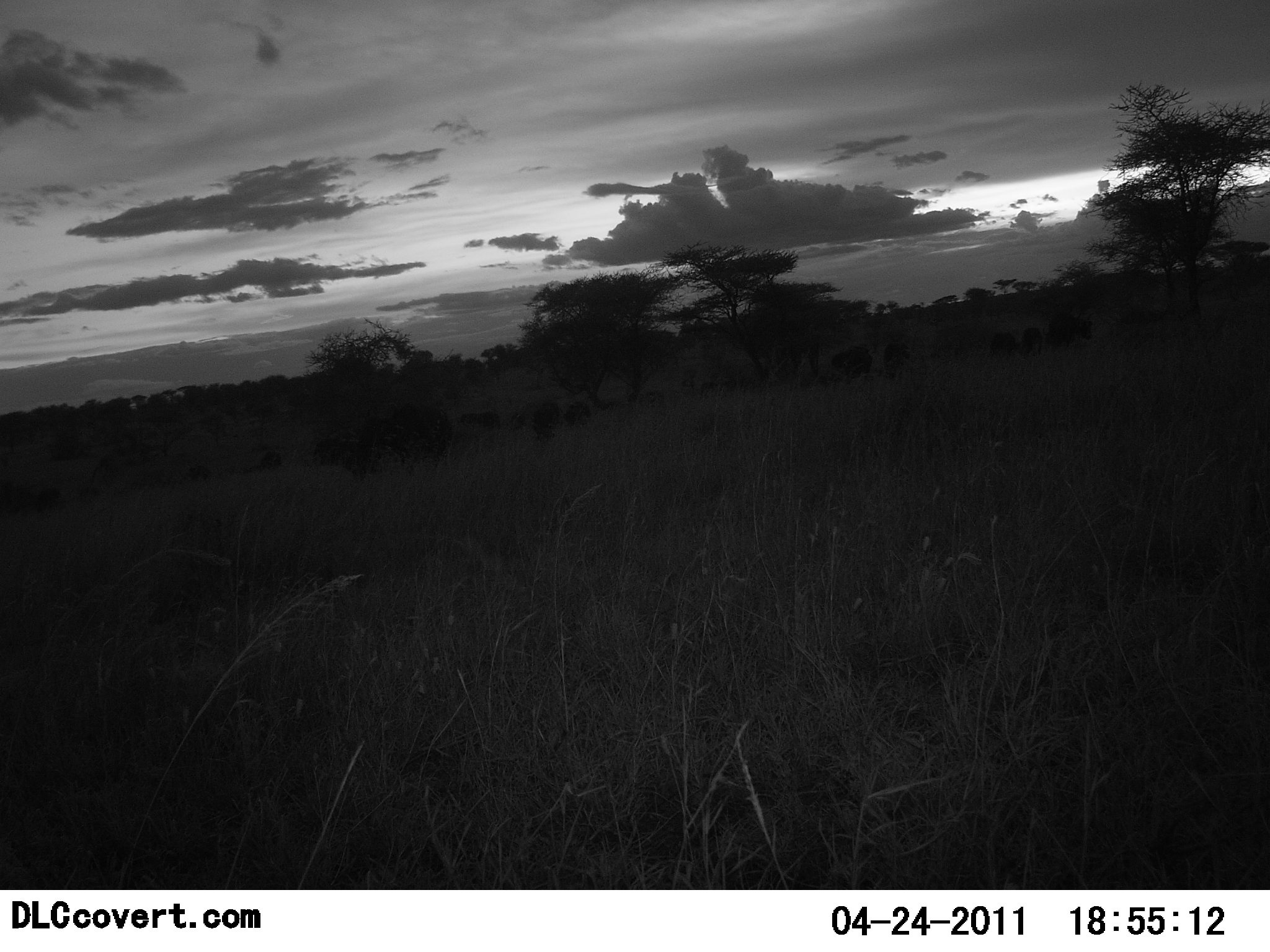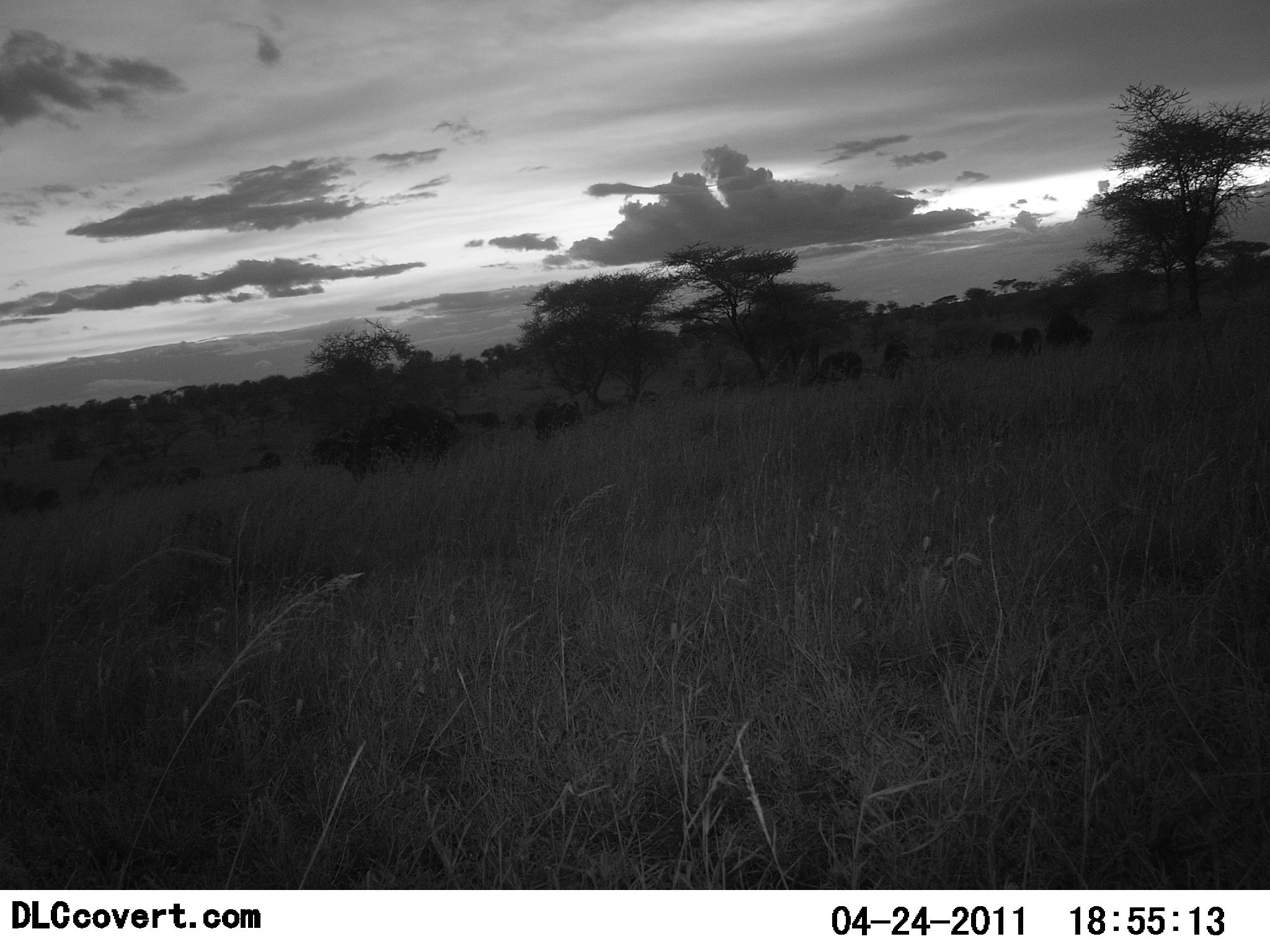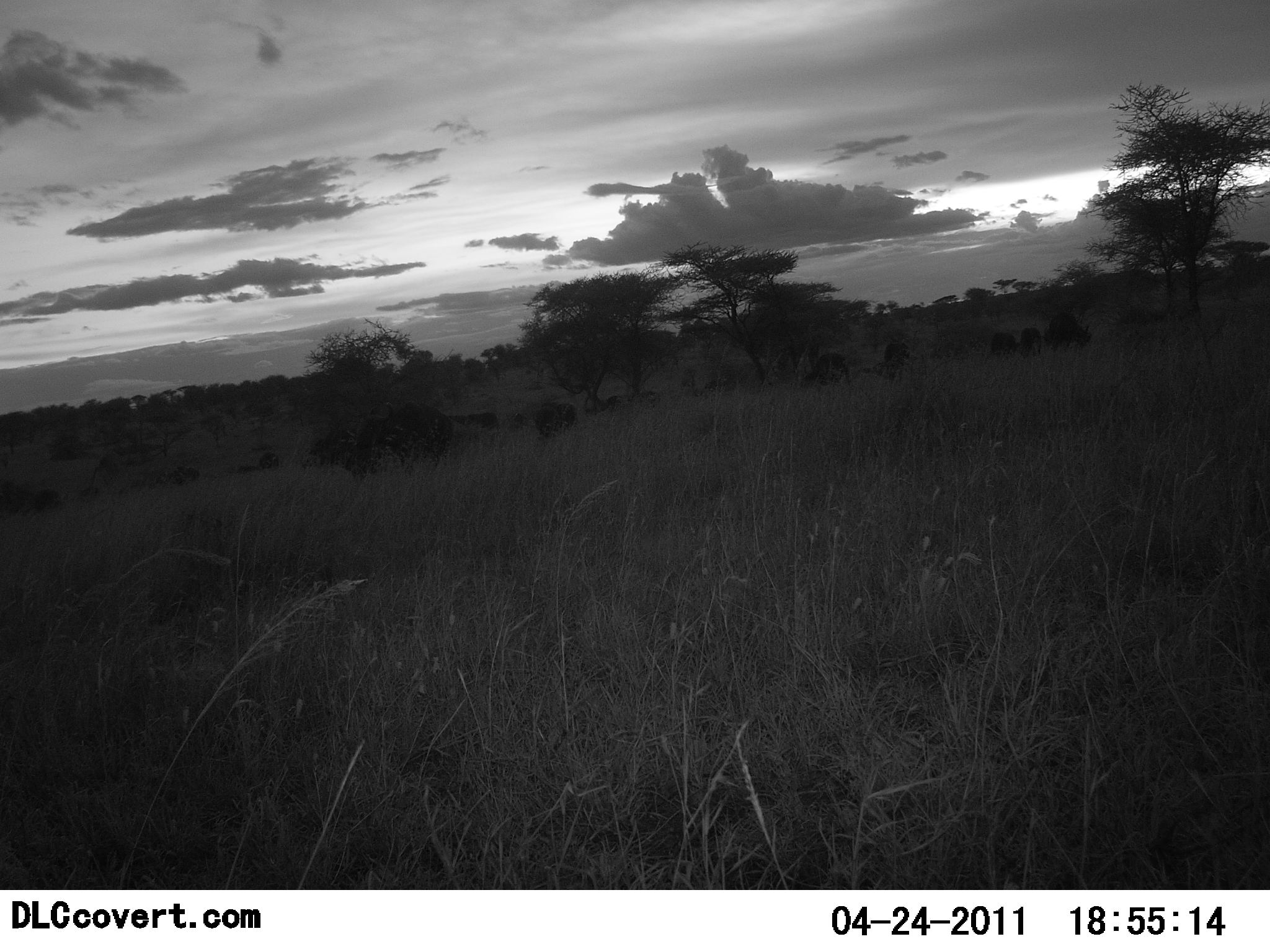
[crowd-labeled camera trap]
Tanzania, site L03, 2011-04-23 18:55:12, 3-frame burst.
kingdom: Animalia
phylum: Chordata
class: Mammalia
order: Artiodactyla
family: Bovidae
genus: Connochaetes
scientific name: Connochaetes taurinus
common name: blue wildebeest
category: wildebeest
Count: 11-50.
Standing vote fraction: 43%.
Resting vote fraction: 14%.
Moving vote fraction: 43%.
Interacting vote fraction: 0%.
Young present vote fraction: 0%.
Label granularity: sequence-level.